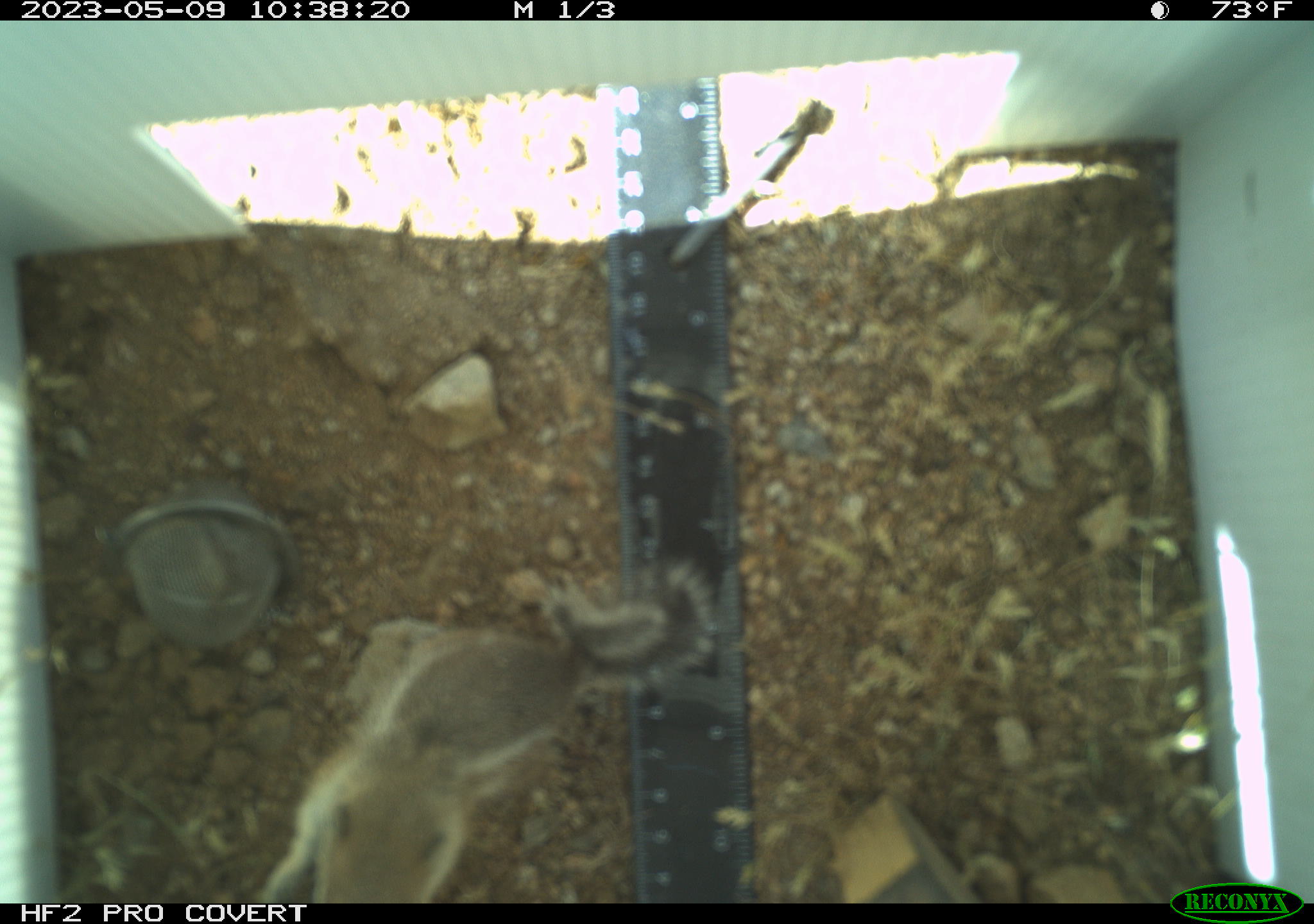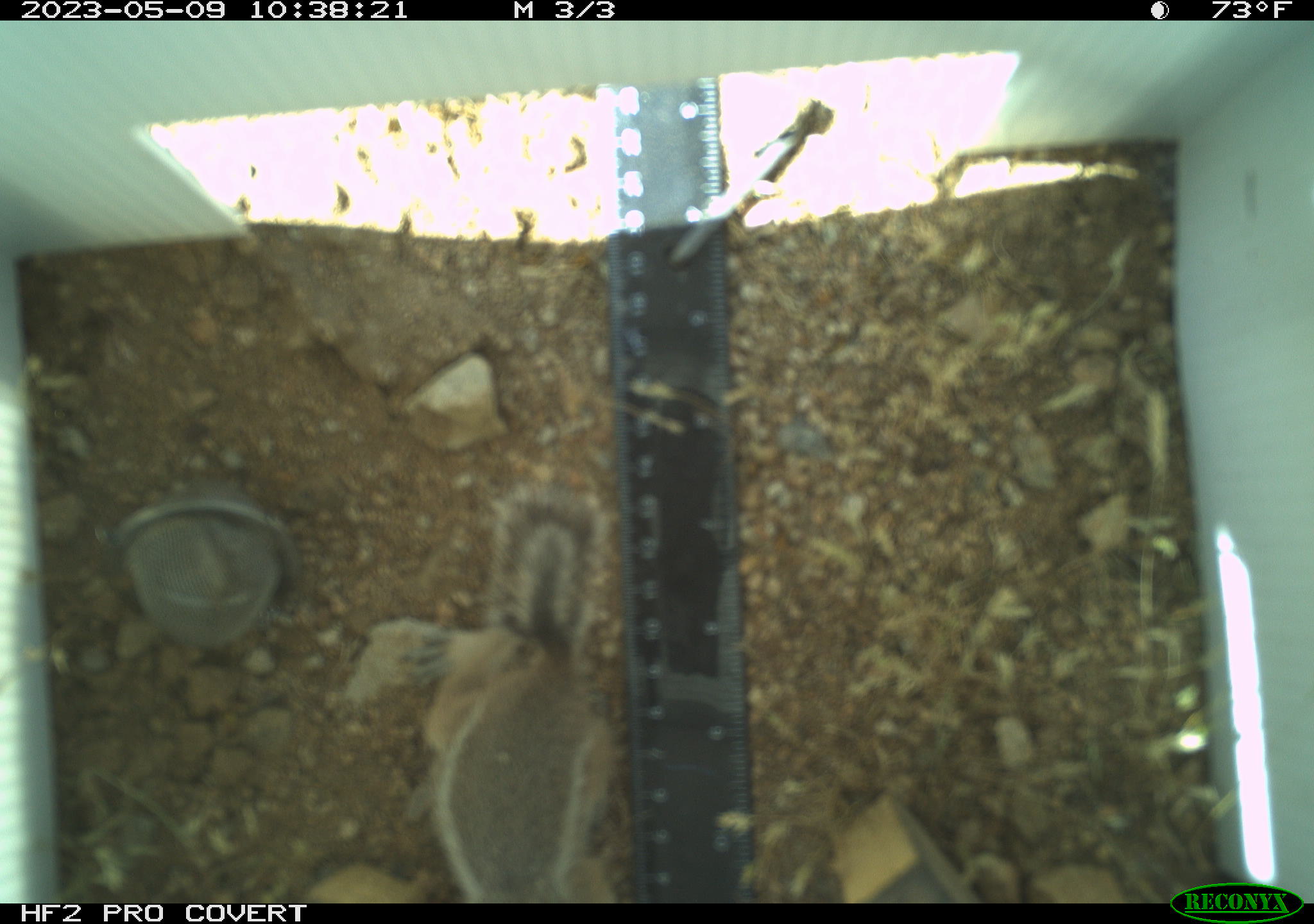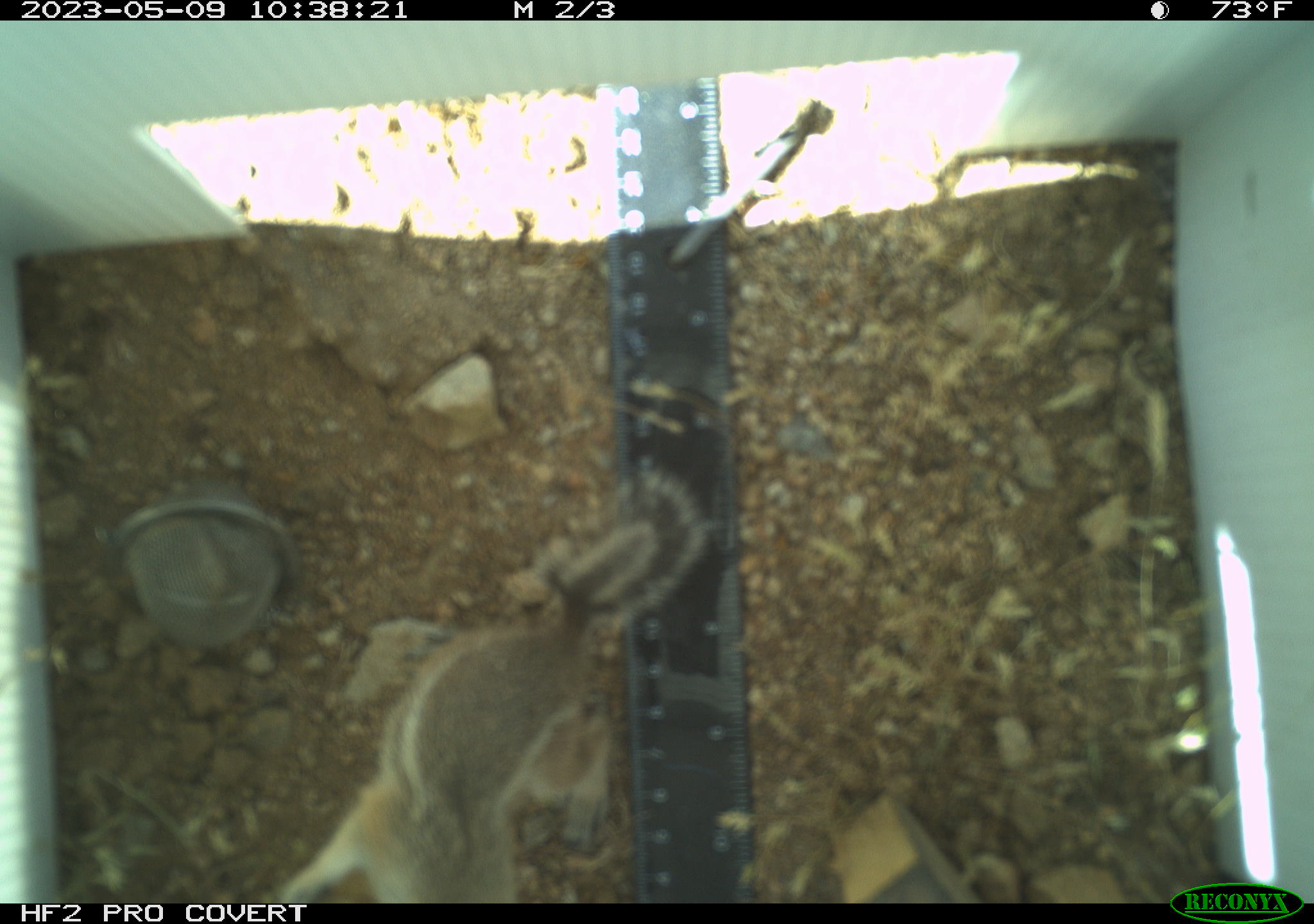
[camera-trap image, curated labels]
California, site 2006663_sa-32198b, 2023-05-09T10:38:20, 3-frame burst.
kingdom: Animalia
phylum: Chordata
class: Mammalia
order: Rodentia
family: Sciuridae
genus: Ammospermophilus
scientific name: Ammospermophilus leucurus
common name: white-tailed antelope squirrel